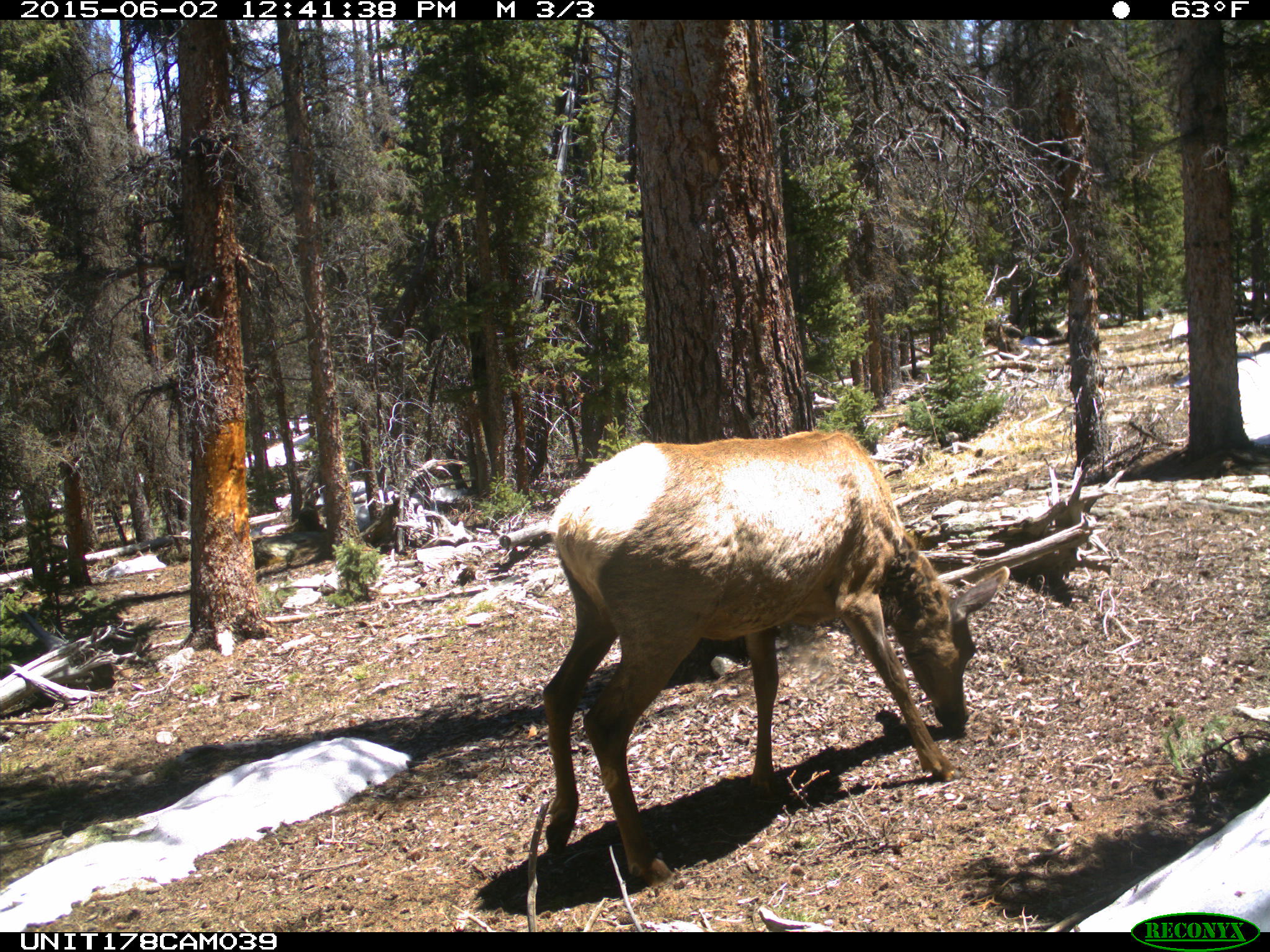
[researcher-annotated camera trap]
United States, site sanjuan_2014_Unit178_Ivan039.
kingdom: Animalia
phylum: Chordata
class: Mammalia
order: Artiodactyla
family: Cervidae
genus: Cervus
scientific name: Cervus elaphus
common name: red deer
Cervus elaphus (red deer).